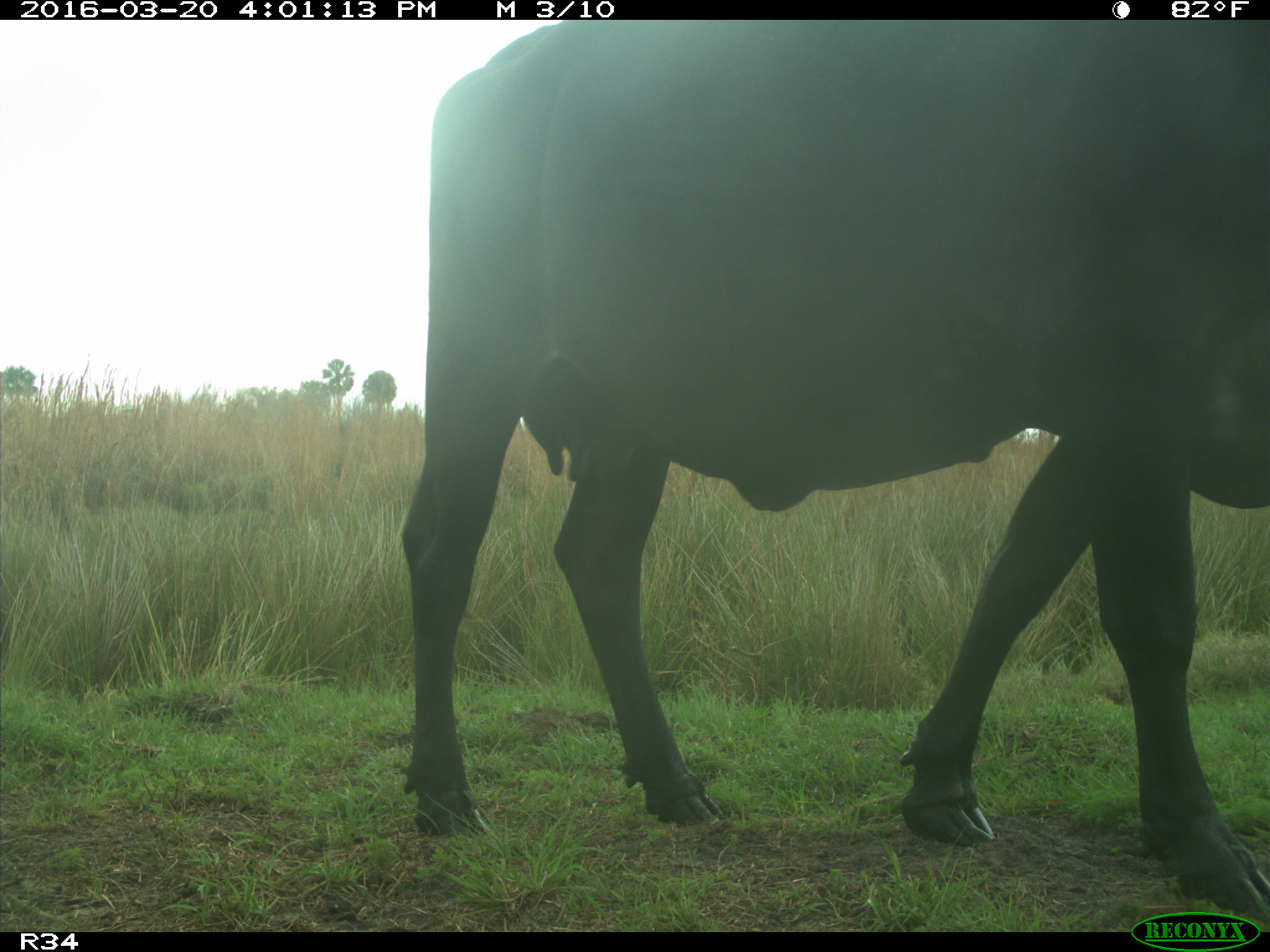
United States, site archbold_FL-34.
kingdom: Animalia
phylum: Chordata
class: Mammalia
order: Artiodactyla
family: Bovidae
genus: Bos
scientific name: Bos taurus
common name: domestic cow